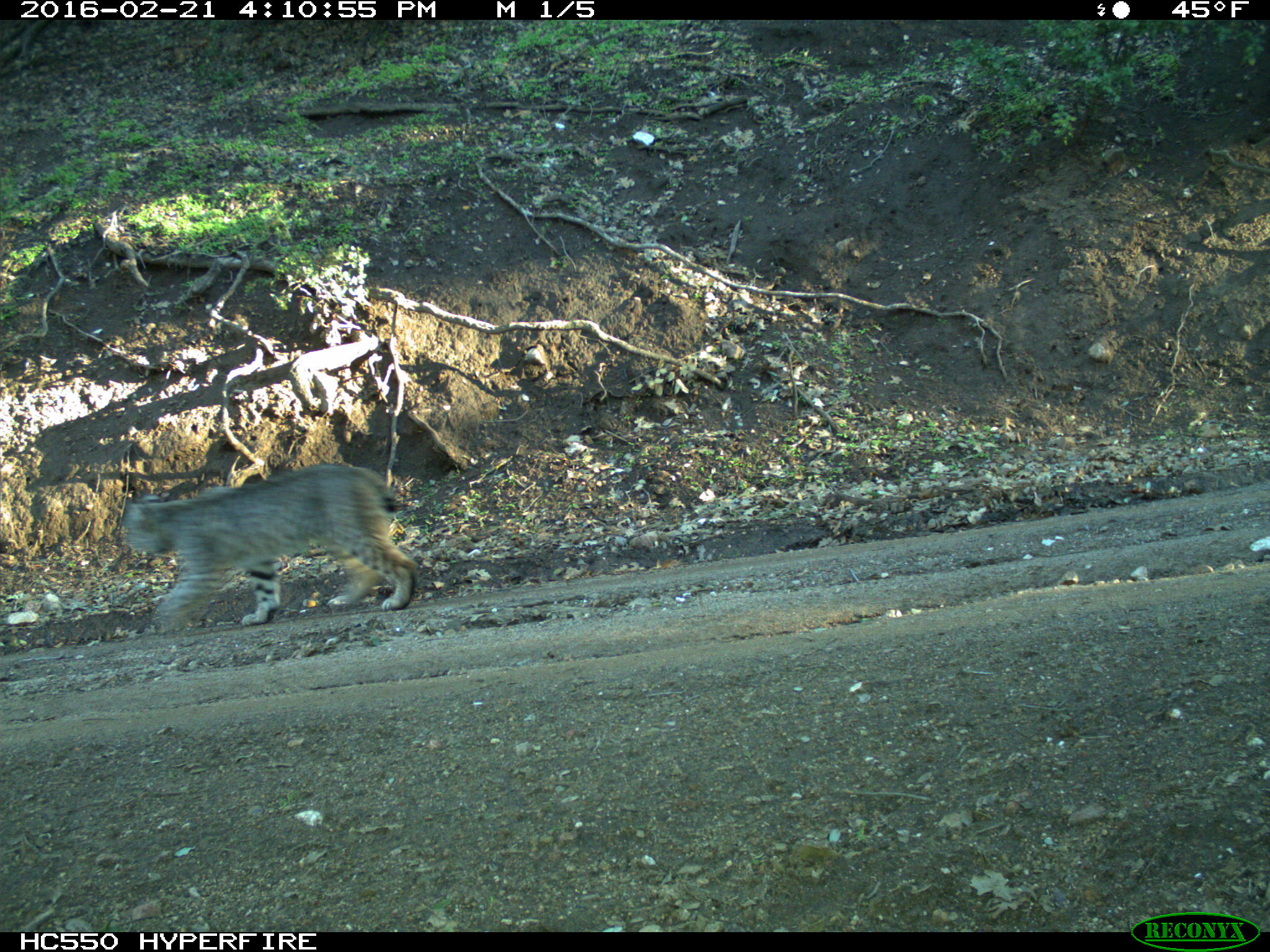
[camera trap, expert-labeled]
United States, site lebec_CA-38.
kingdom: Animalia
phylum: Chordata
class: Mammalia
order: Carnivora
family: Felidae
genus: Lynx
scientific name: Lynx rufus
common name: bobcat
Lynx rufus (bobcat).